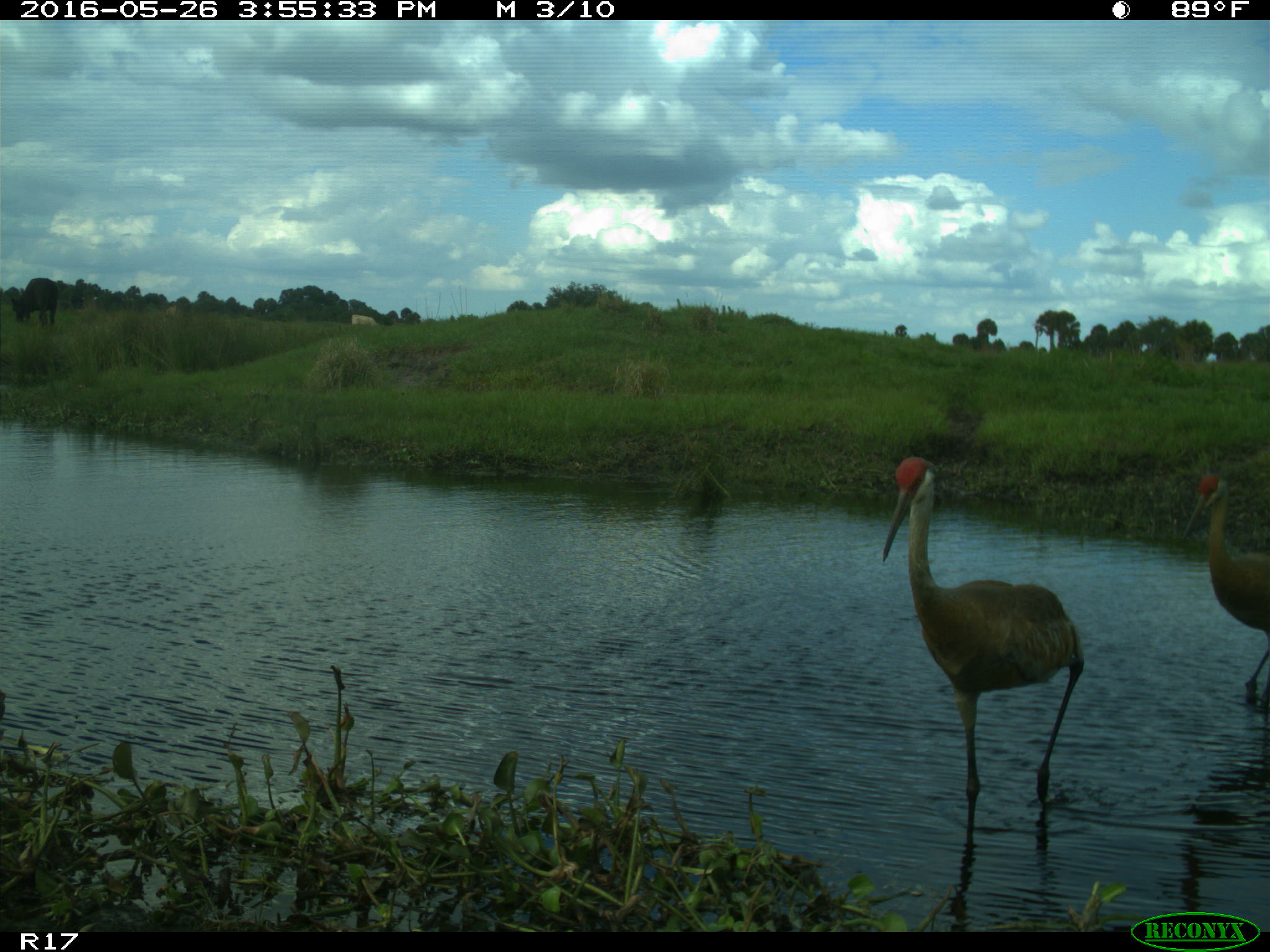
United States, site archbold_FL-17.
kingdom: Animalia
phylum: Chordata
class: Mammalia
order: Artiodactyla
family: Bovidae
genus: Bos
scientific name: Bos taurus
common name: domestic cow